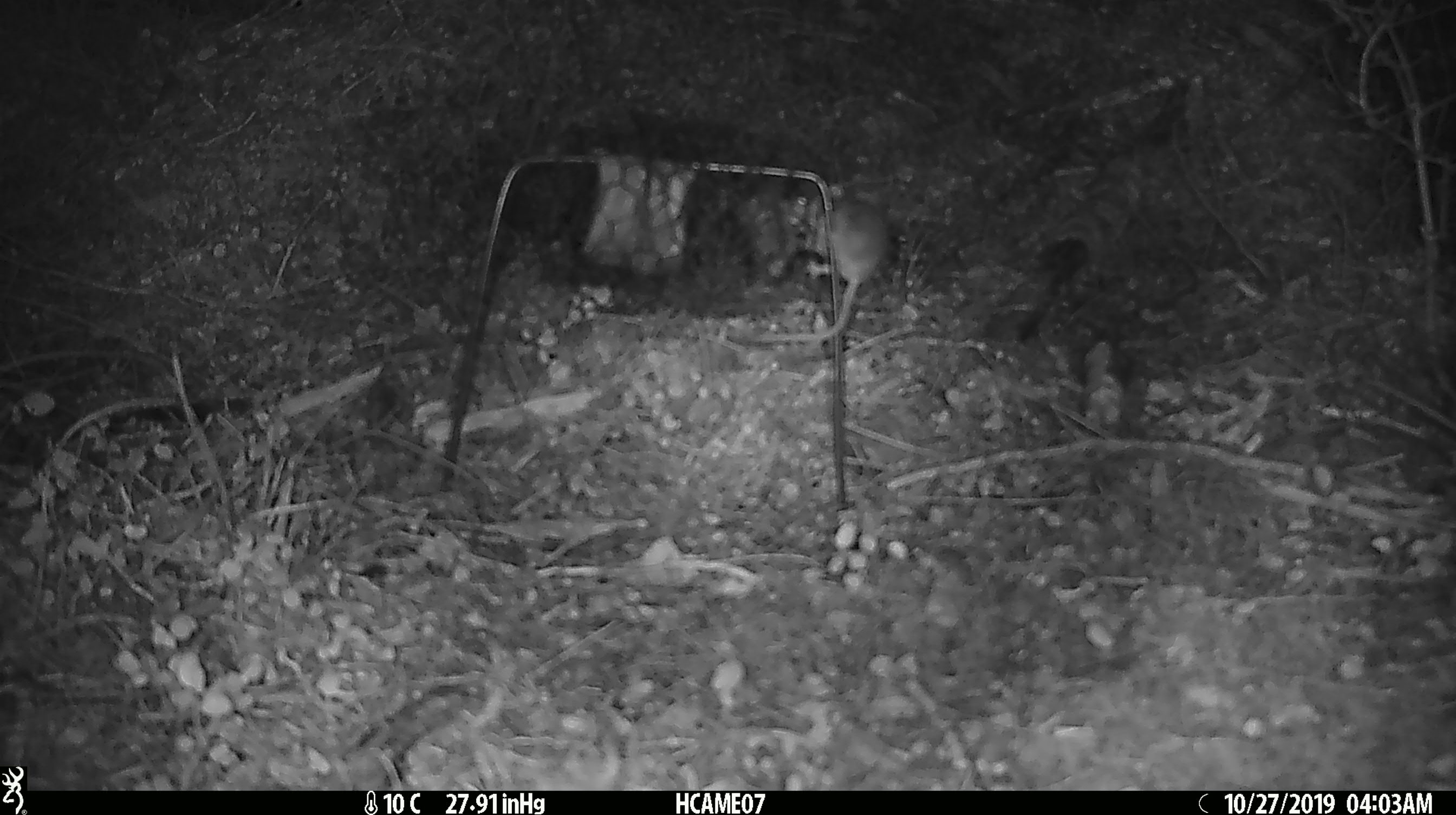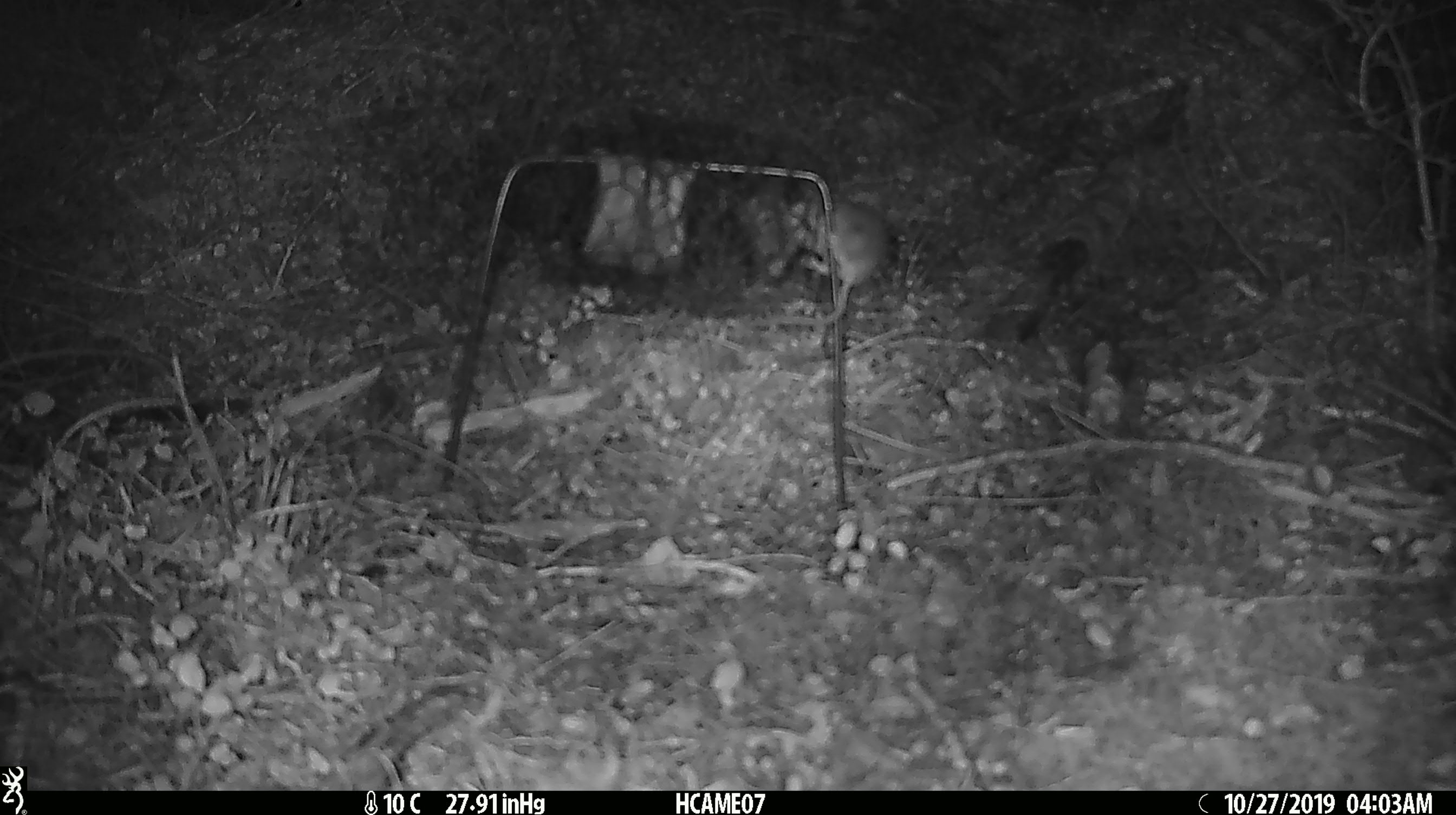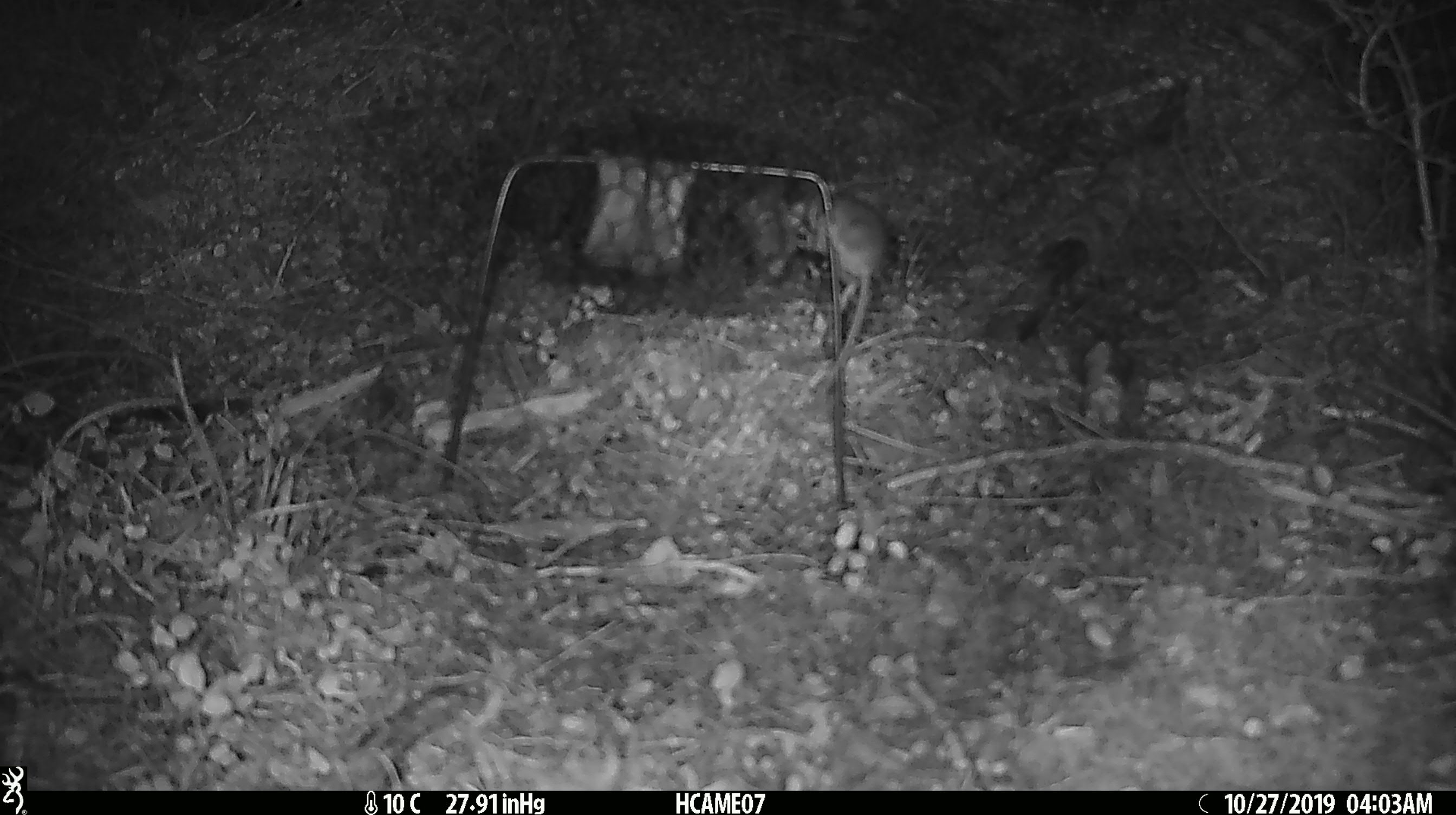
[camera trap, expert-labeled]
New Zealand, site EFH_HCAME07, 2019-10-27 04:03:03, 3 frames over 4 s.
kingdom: Animalia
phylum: Chordata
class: Mammalia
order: Rodentia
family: Muridae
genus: Mus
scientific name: Mus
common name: mouse